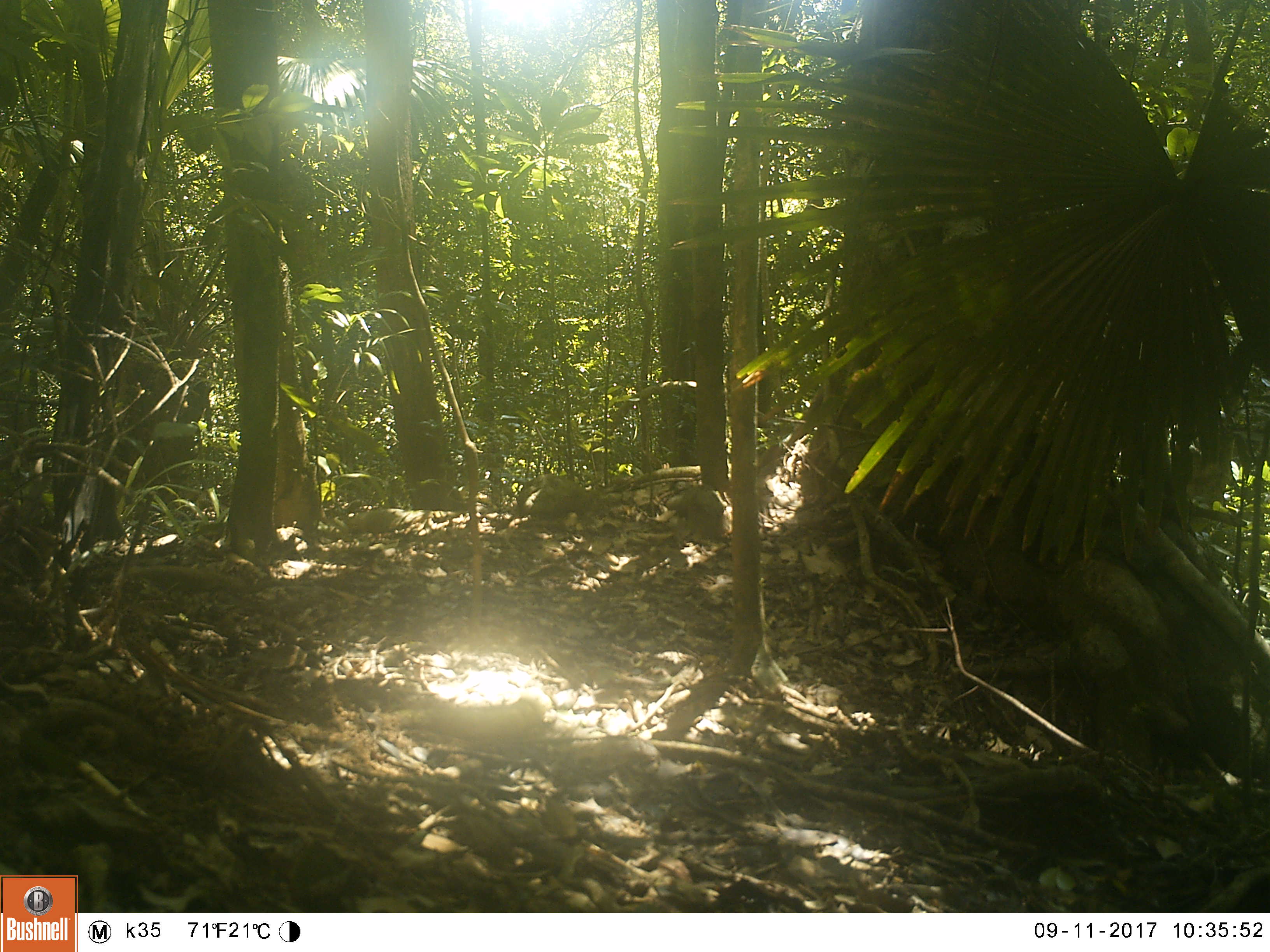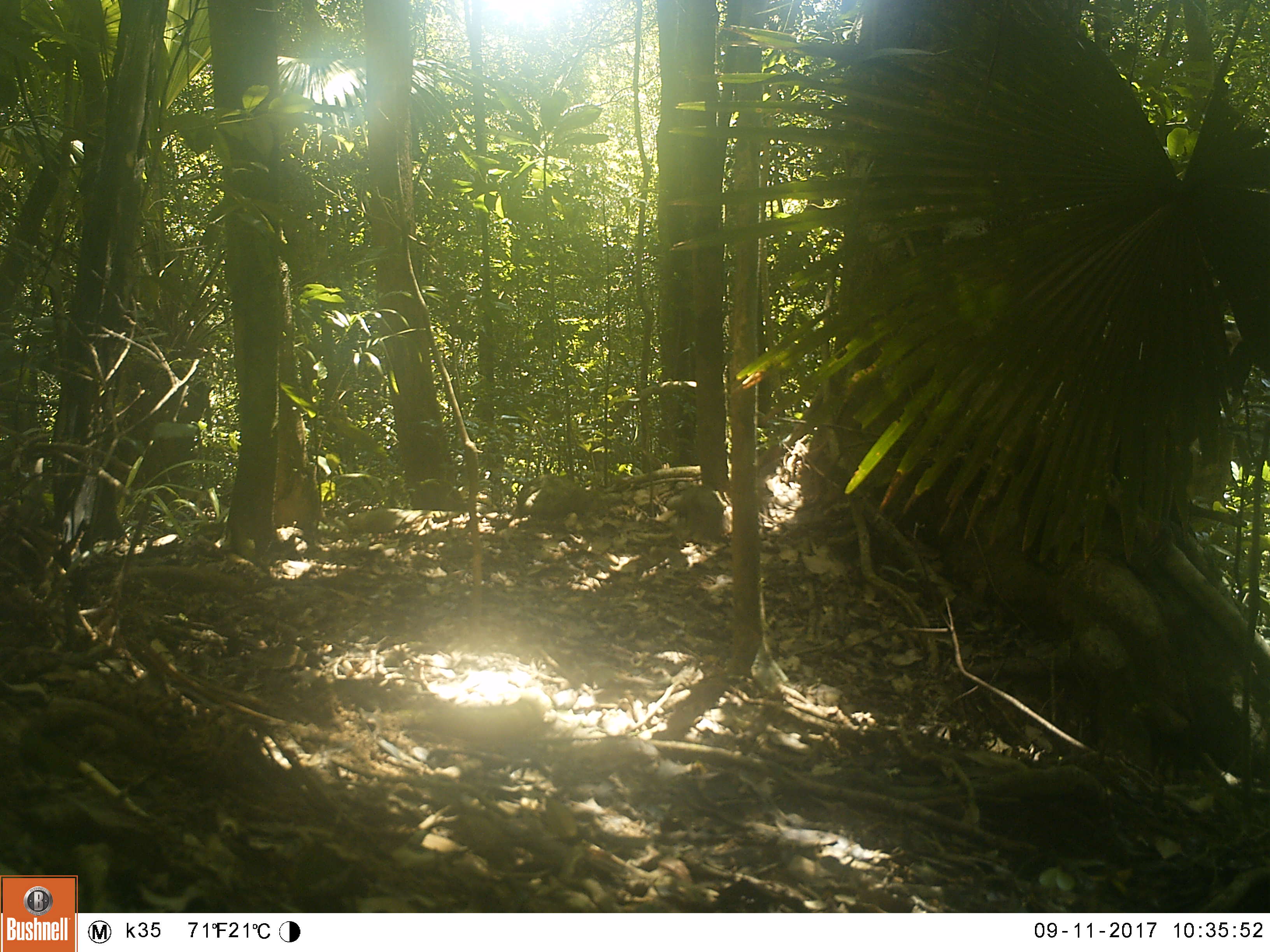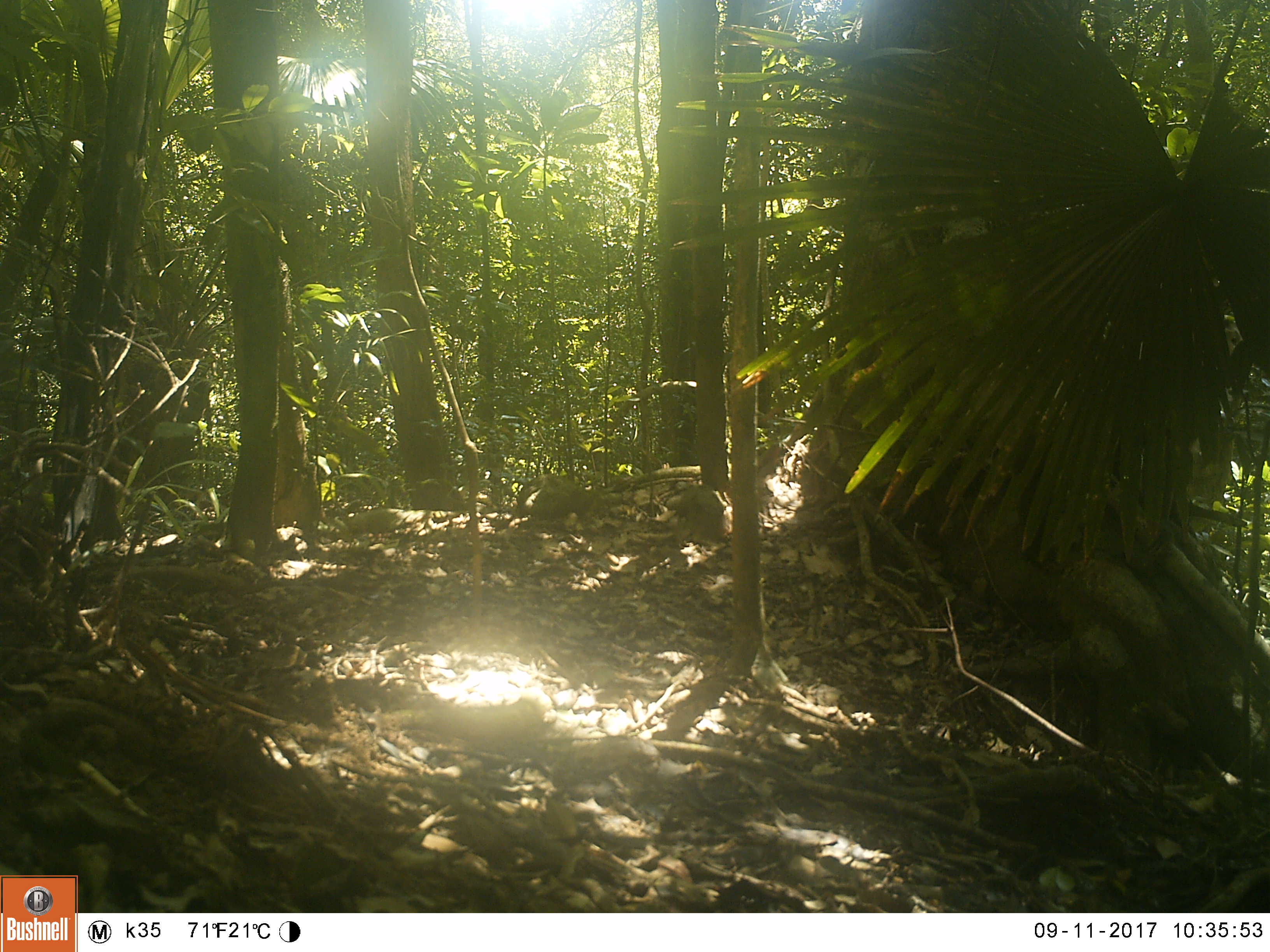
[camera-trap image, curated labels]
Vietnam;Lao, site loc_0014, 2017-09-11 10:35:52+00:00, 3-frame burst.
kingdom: Animalia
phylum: Chordata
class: Mammalia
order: Primates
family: Cercopithecidae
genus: Macaca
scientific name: Macaca nemestrina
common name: pig-tailed macaque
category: pig tailed macaque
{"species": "pig tailed macaque (pig-tailed macaque) (Macaca nemestrina)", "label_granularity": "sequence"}